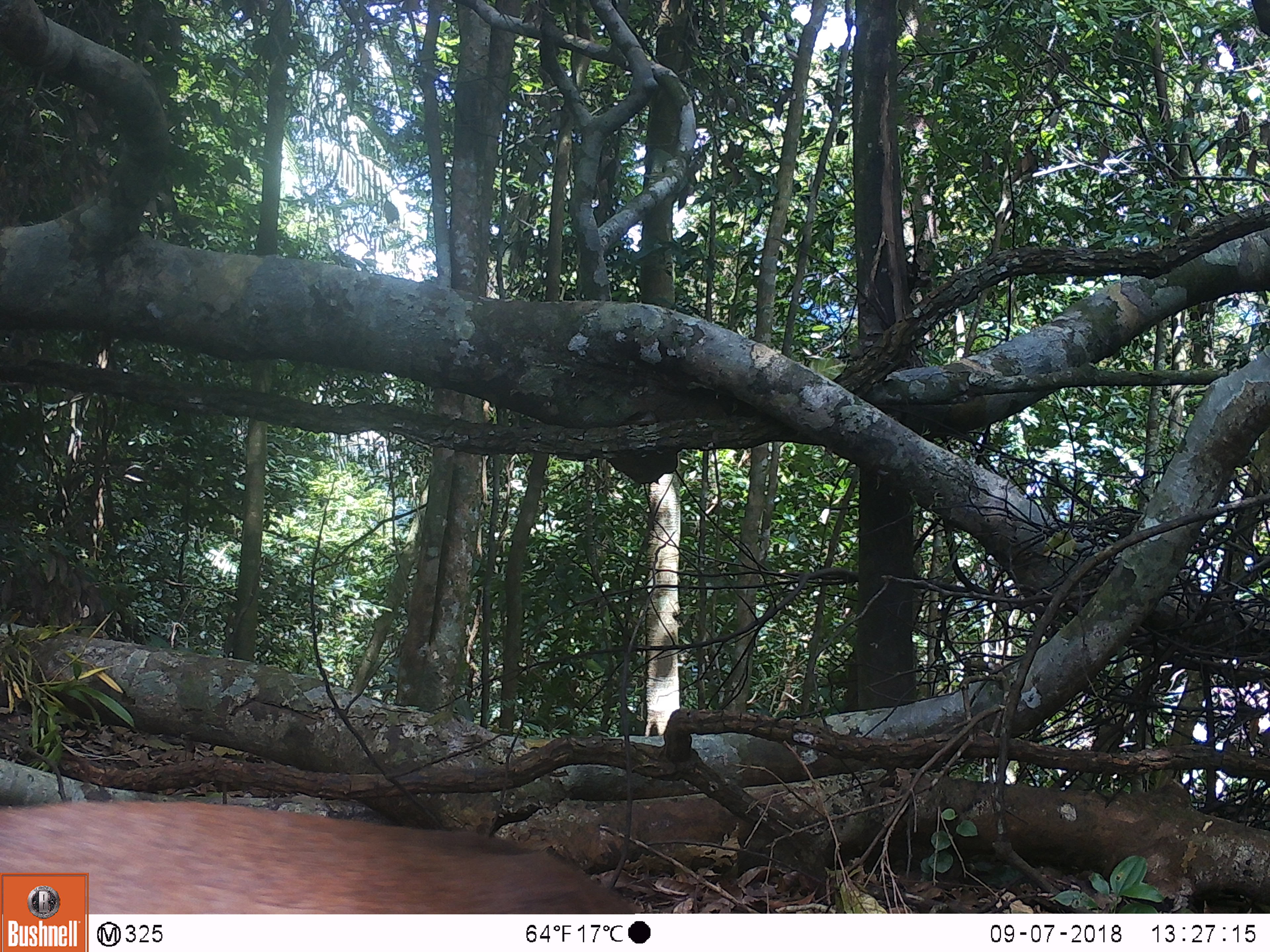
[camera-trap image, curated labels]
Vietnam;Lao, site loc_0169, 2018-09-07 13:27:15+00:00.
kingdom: Animalia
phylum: Chordata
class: Mammalia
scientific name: Mammalia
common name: mammal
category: unidentified mammal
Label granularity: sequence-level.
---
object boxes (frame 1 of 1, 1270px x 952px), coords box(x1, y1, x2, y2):
unidentified mammal: box(0, 794, 646, 914)